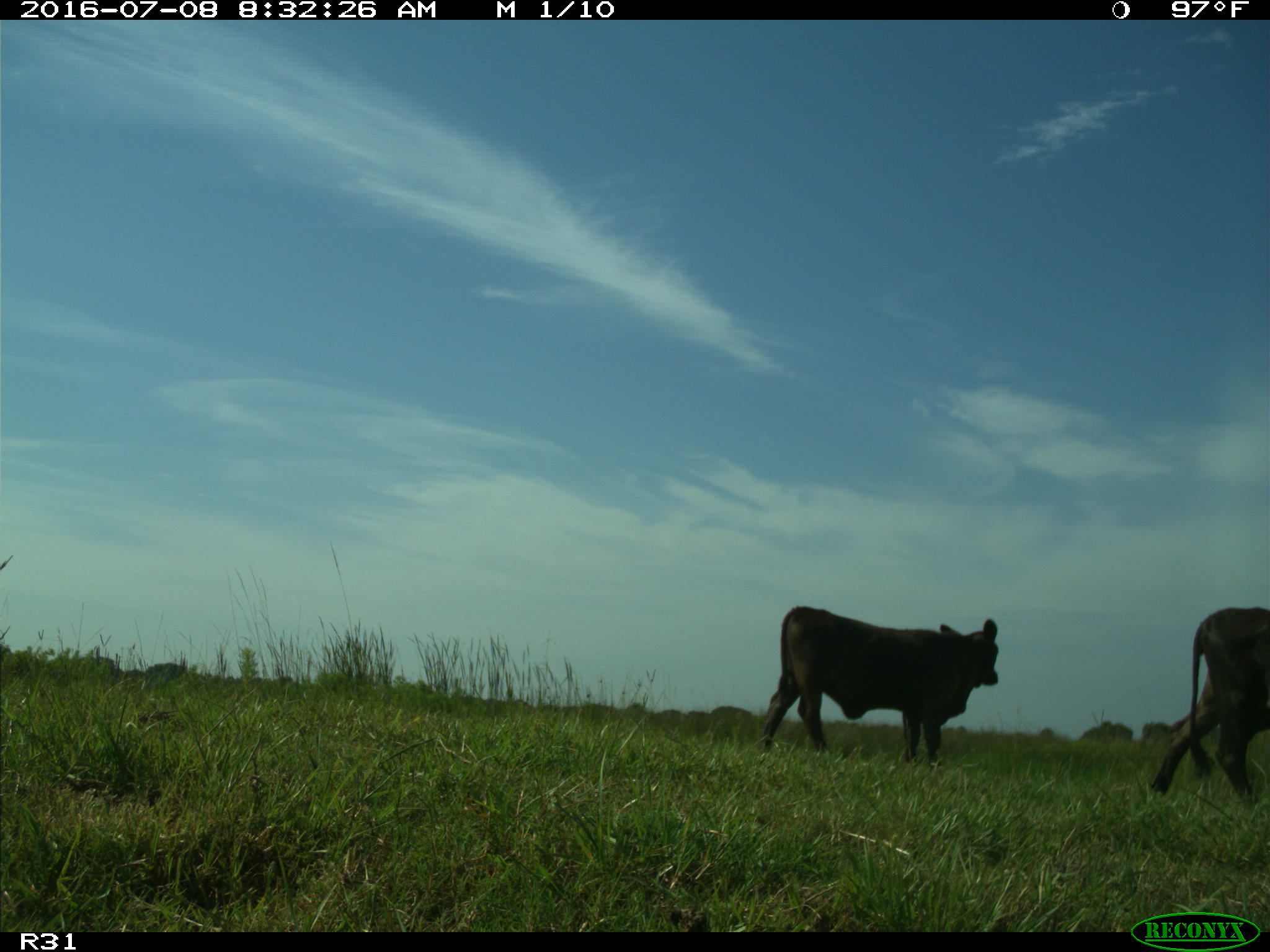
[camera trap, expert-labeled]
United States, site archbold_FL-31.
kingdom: Animalia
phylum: Chordata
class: Mammalia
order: Artiodactyla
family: Bovidae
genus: Bos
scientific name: Bos taurus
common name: domestic cow